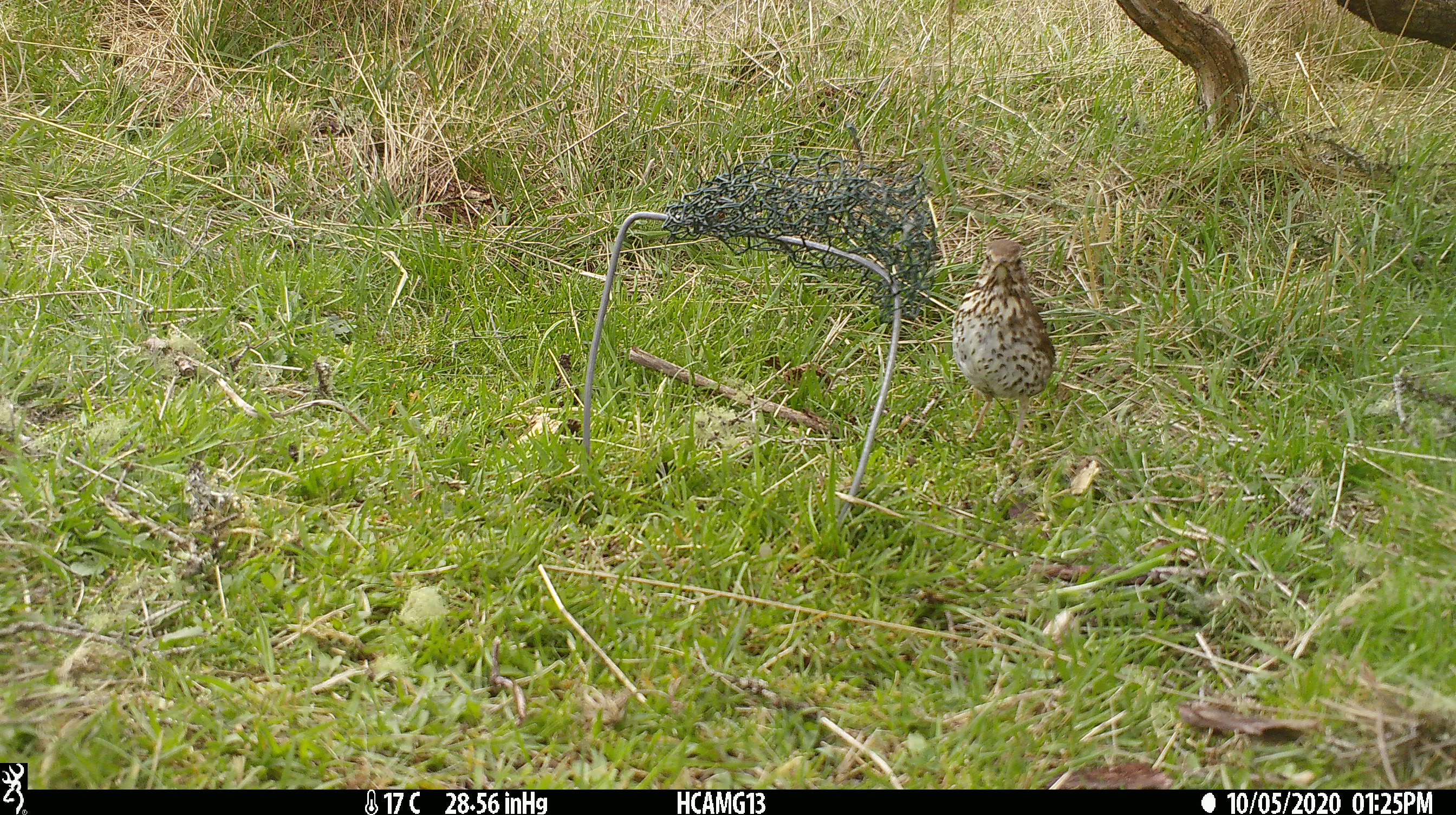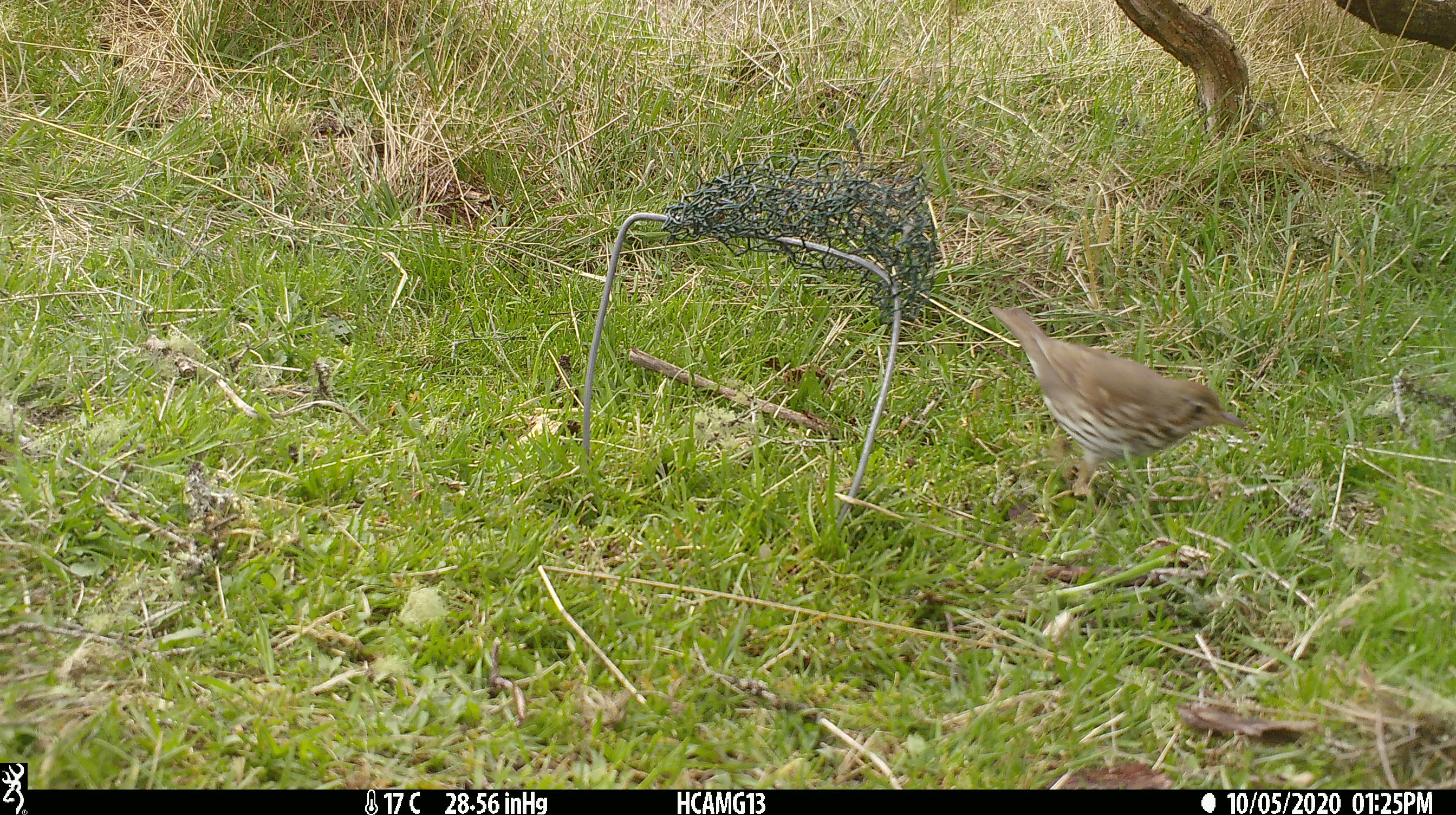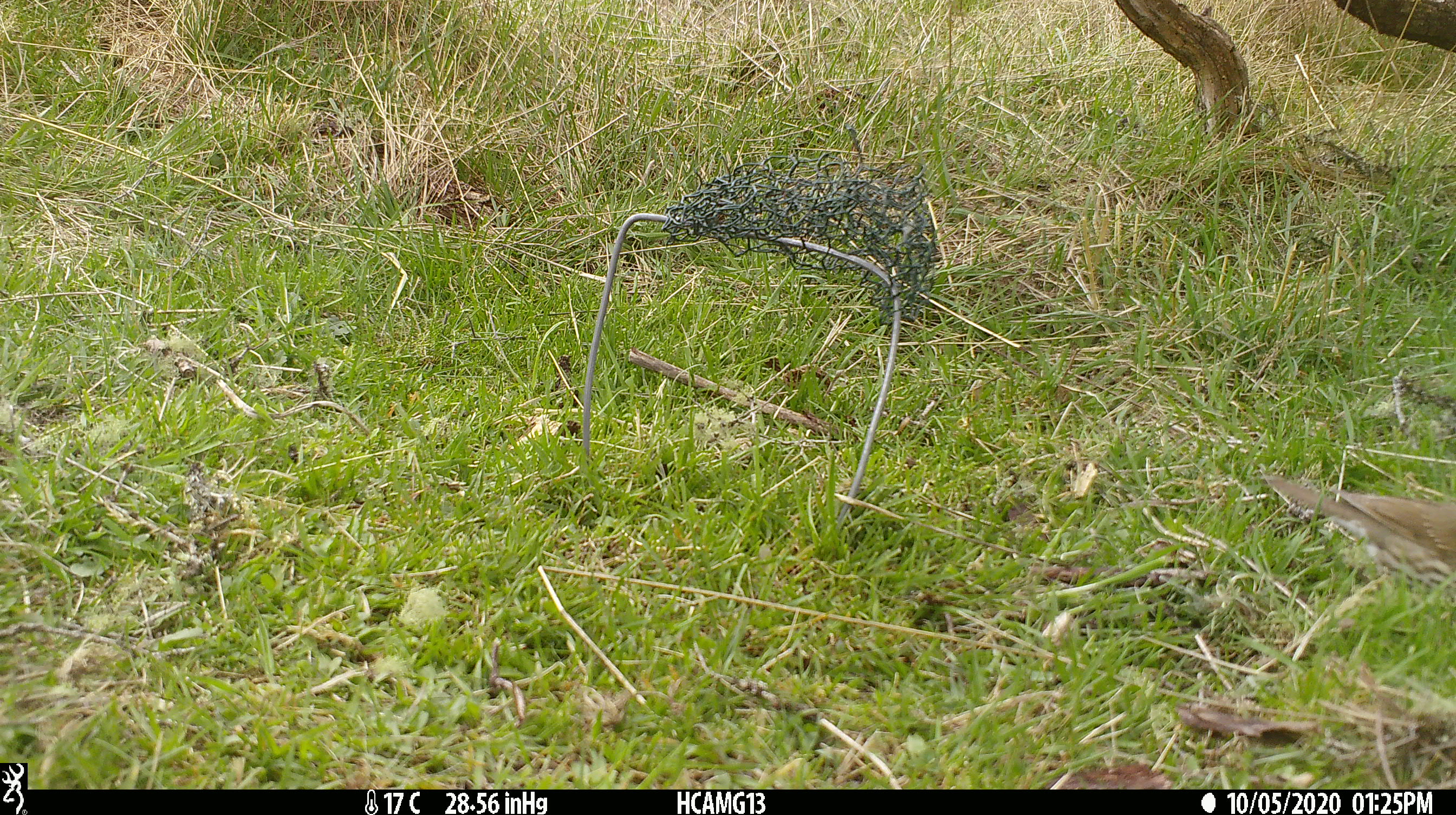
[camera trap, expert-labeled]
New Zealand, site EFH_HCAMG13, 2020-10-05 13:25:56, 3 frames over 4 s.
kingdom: Animalia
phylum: Chordata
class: Aves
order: Passeriformes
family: Turdidae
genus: Turdus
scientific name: Turdus philomelos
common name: song thrush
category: thrush